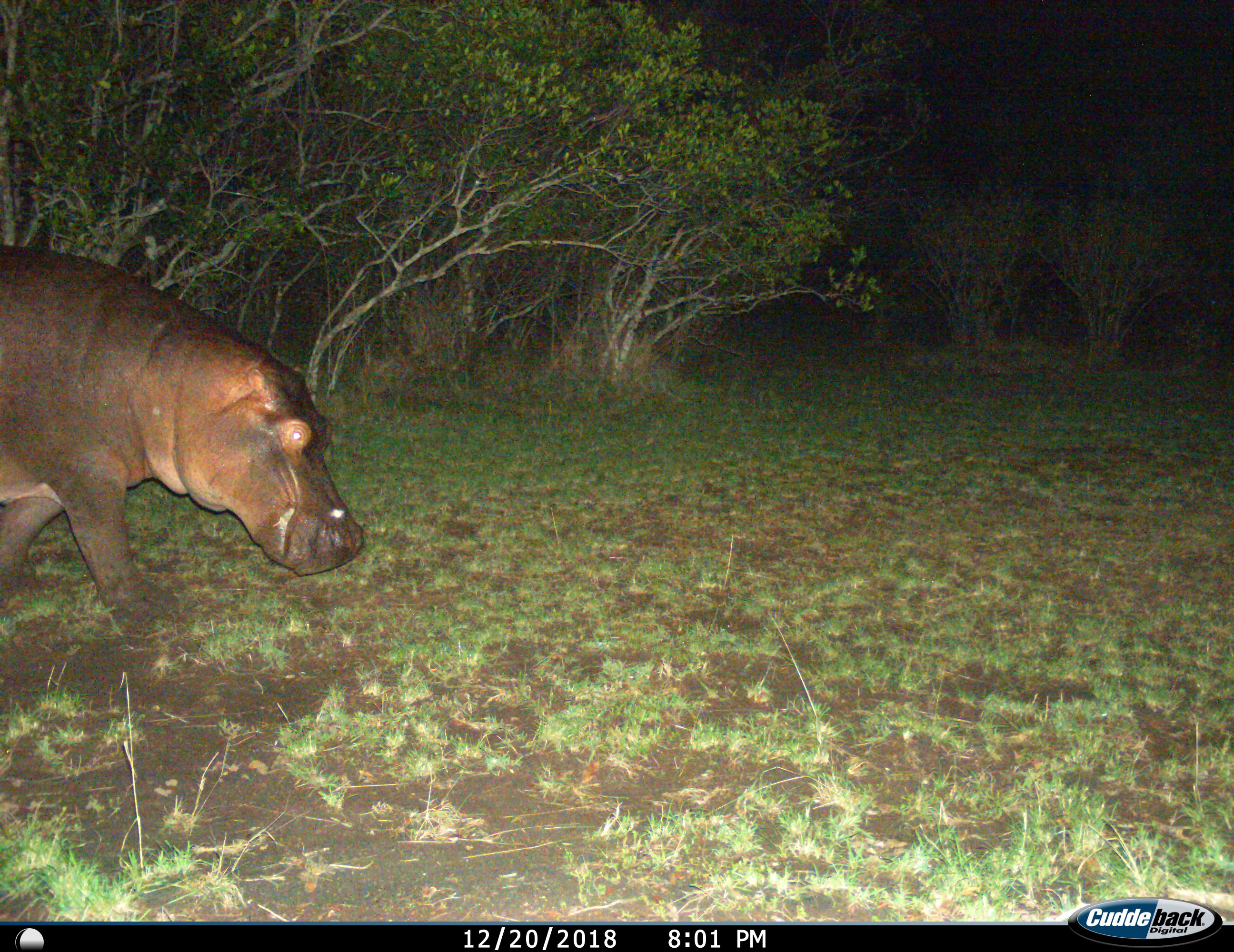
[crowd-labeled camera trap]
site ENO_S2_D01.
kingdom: Animalia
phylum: Chordata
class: Mammalia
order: Artiodactyla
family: Hippopotamidae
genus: Hippopotamus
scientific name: Hippopotamus amphibius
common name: hippopotamus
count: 1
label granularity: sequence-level